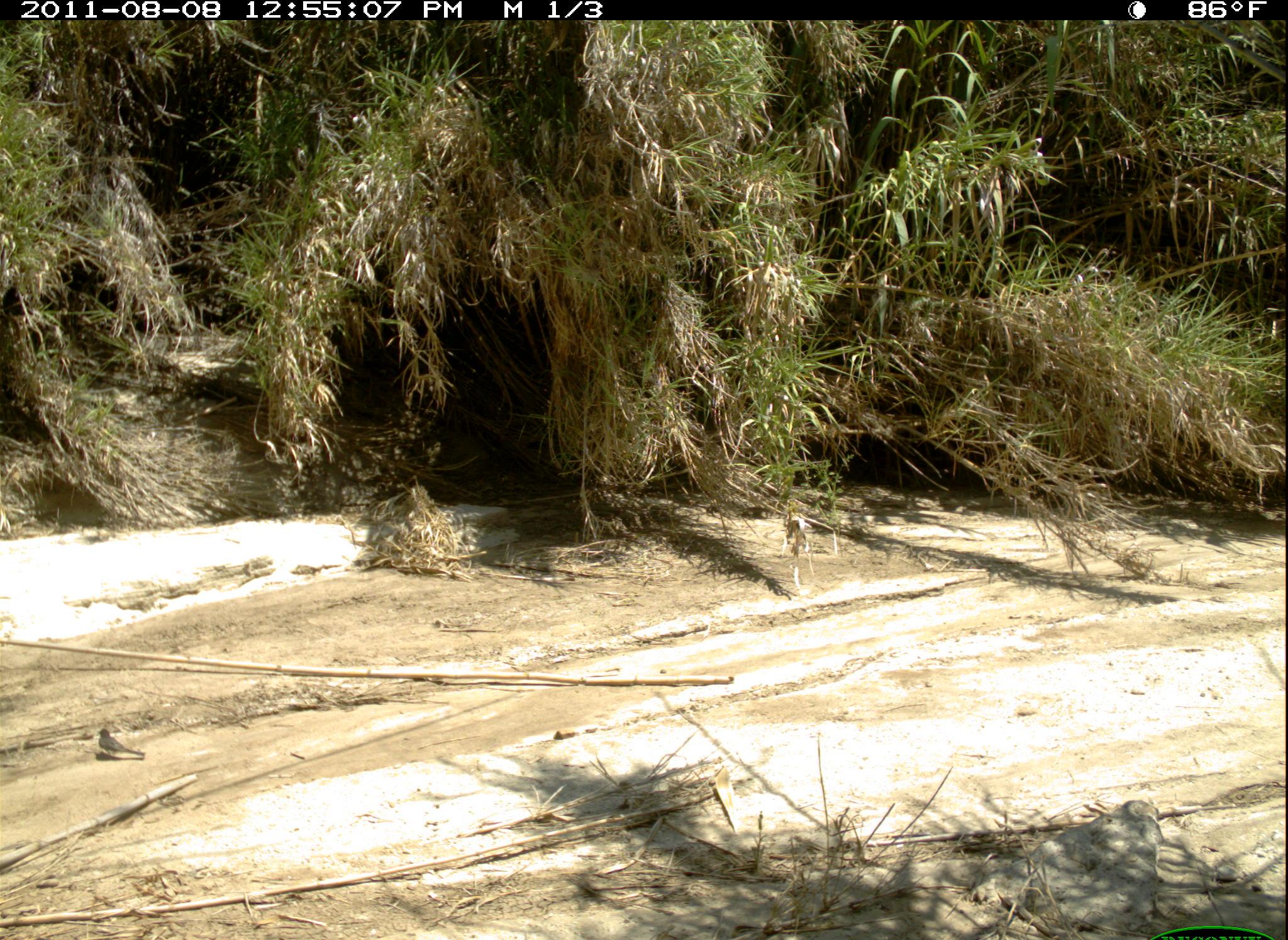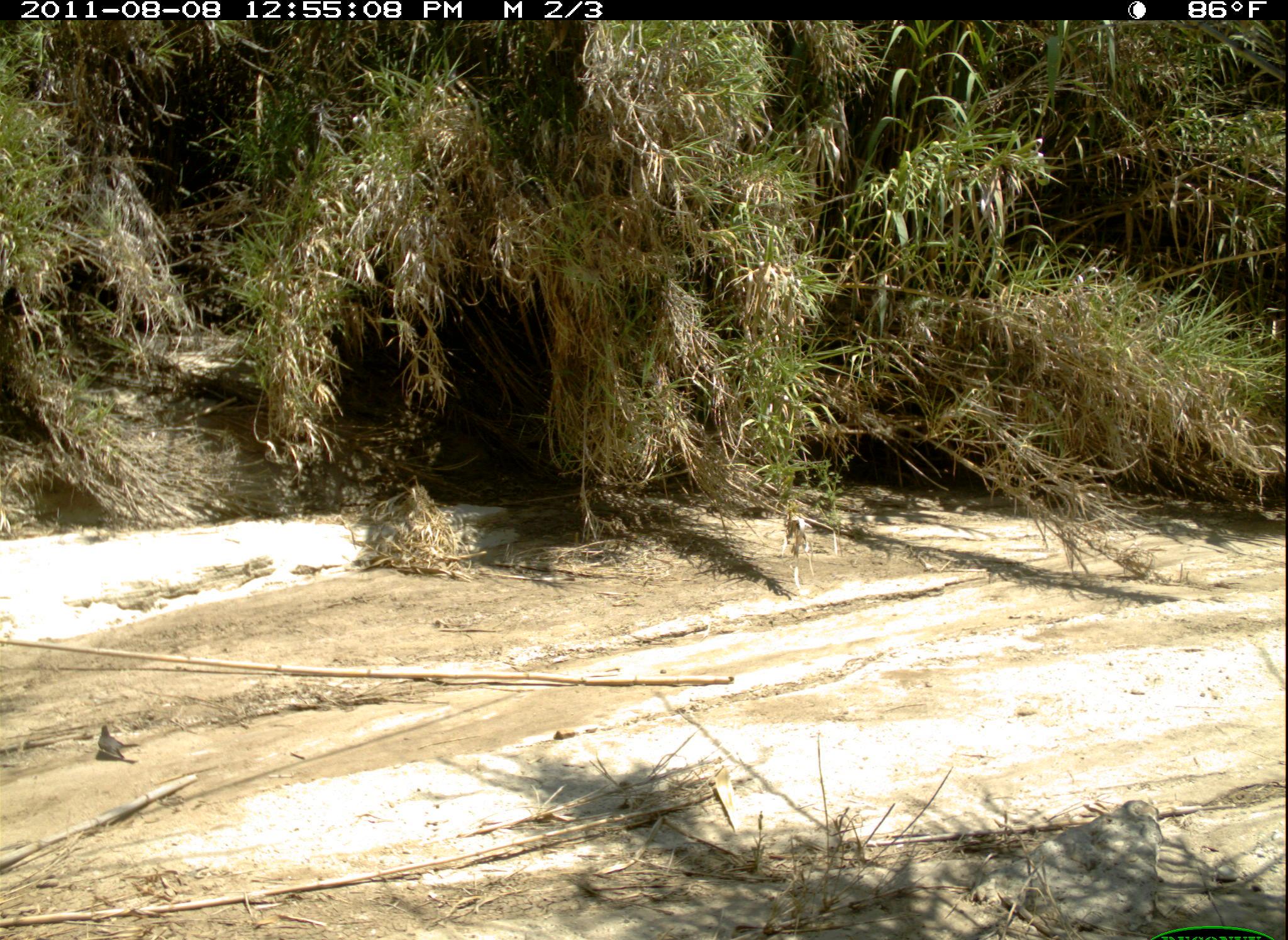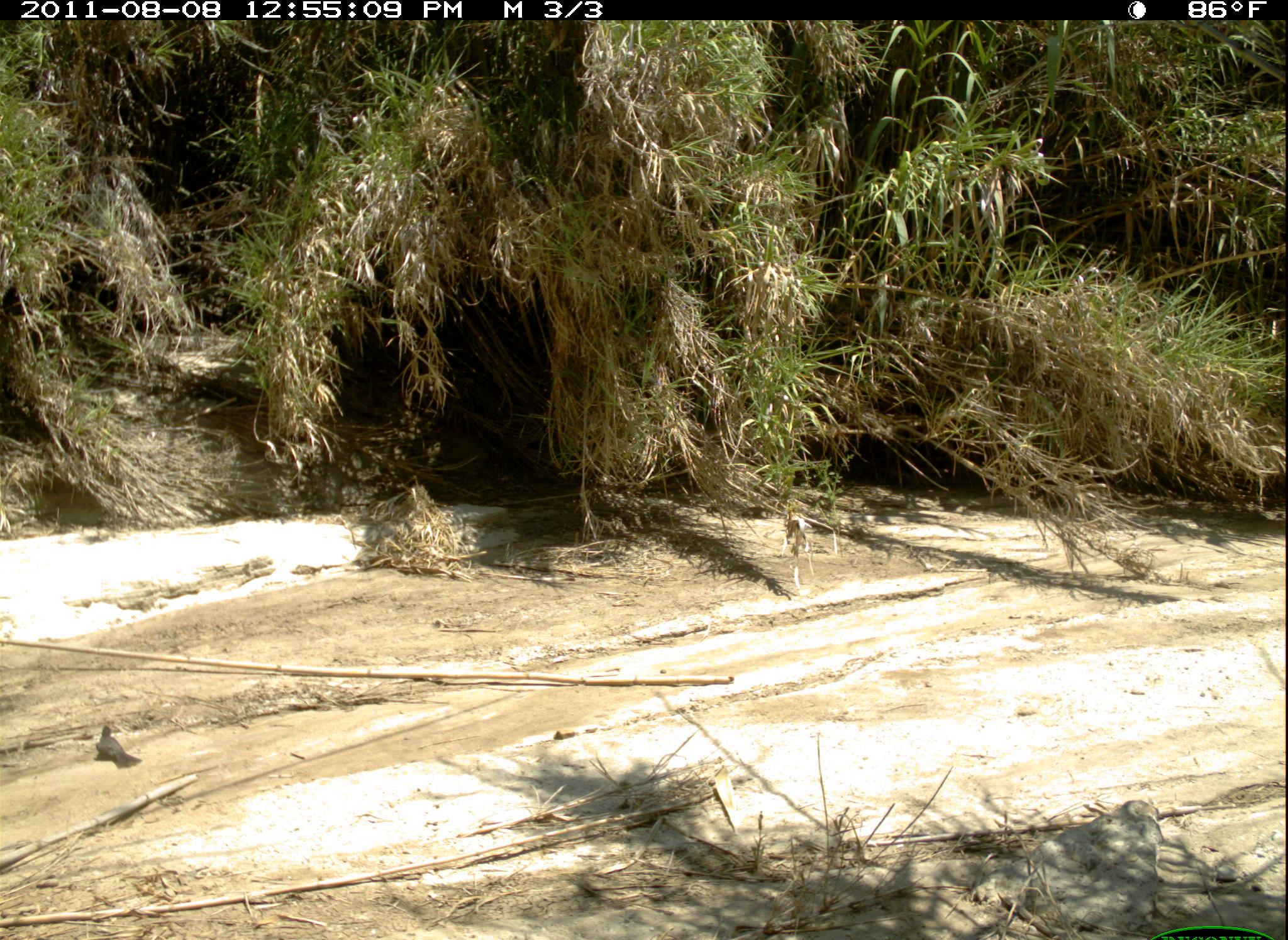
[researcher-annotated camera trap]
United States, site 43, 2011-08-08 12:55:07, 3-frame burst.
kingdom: Animalia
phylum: Chordata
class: Aves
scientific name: Aves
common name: bird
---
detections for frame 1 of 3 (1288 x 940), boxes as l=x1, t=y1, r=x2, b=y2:
bird: l=89, t=720, r=153, b=768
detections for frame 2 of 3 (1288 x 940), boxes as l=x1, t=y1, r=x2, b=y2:
bird: l=90, t=717, r=143, b=773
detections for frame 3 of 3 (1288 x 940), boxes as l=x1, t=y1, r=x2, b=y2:
bird: l=60, t=717, r=163, b=776